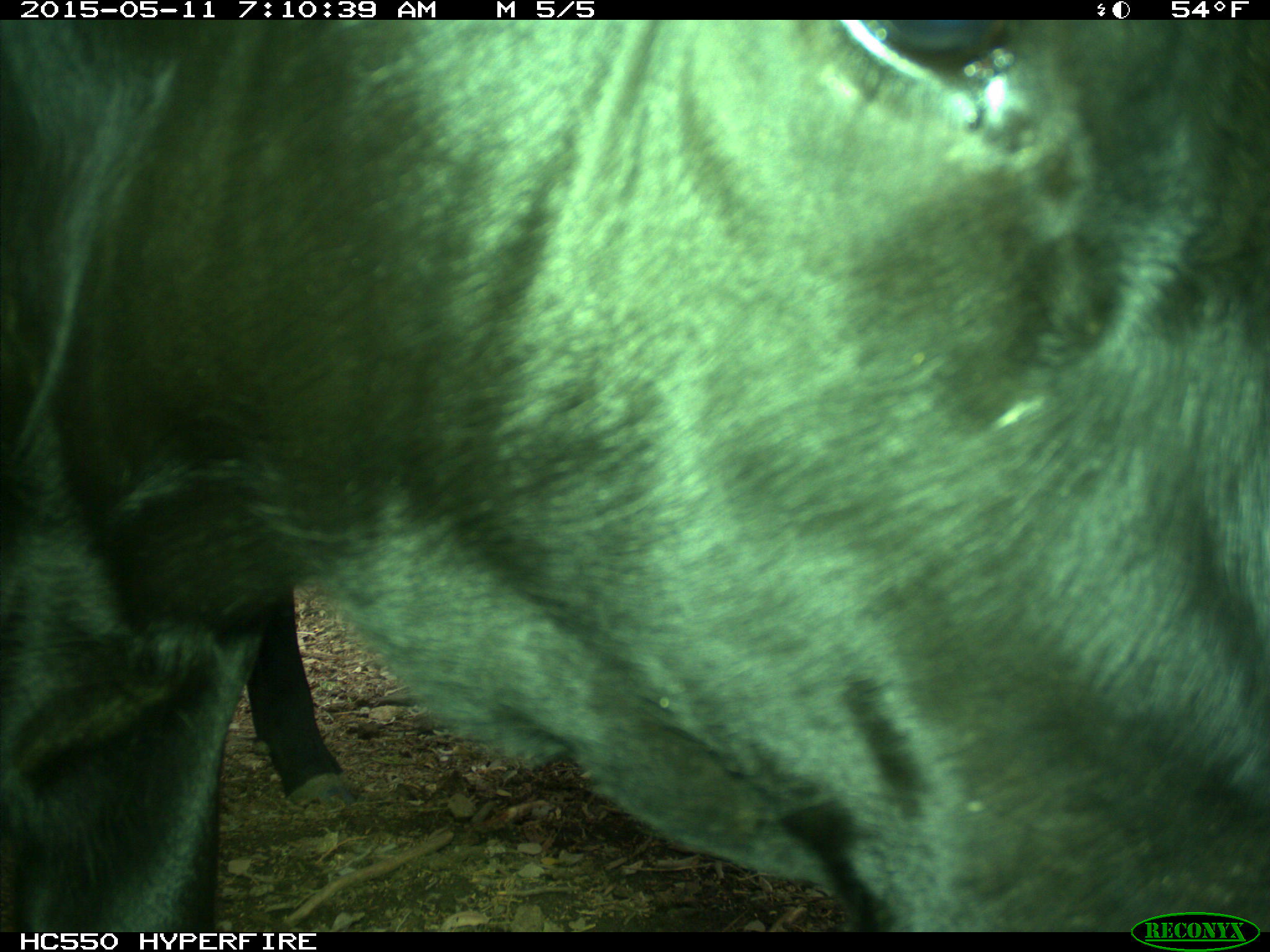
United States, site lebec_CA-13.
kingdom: Animalia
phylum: Chordata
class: Mammalia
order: Artiodactyla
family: Bovidae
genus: Bos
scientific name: Bos taurus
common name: domestic cow